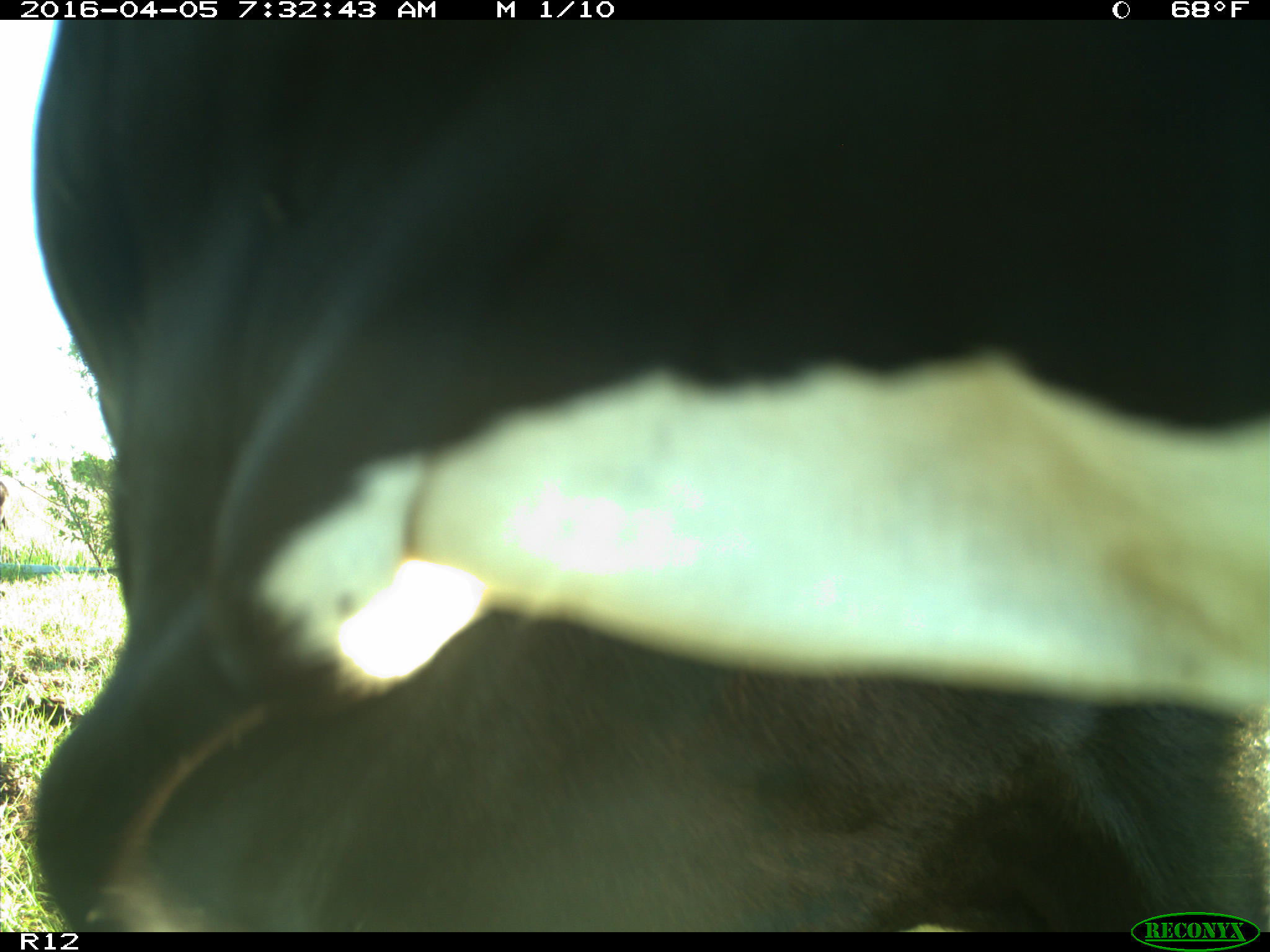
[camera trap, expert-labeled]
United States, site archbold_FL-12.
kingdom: Animalia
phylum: Chordata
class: Mammalia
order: Artiodactyla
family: Bovidae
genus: Bos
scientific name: Bos taurus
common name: domestic cow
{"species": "Bos taurus (domestic cow)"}